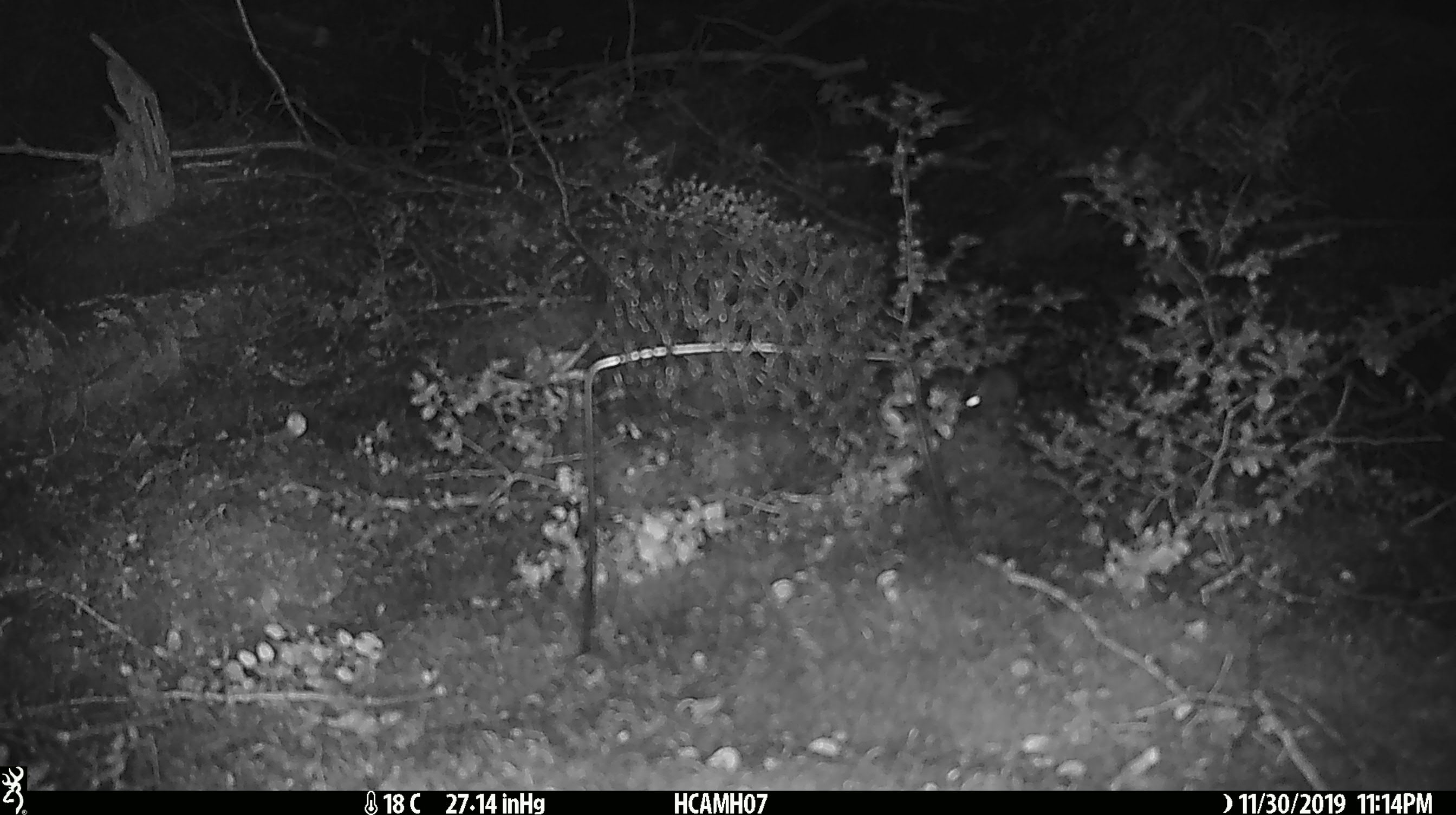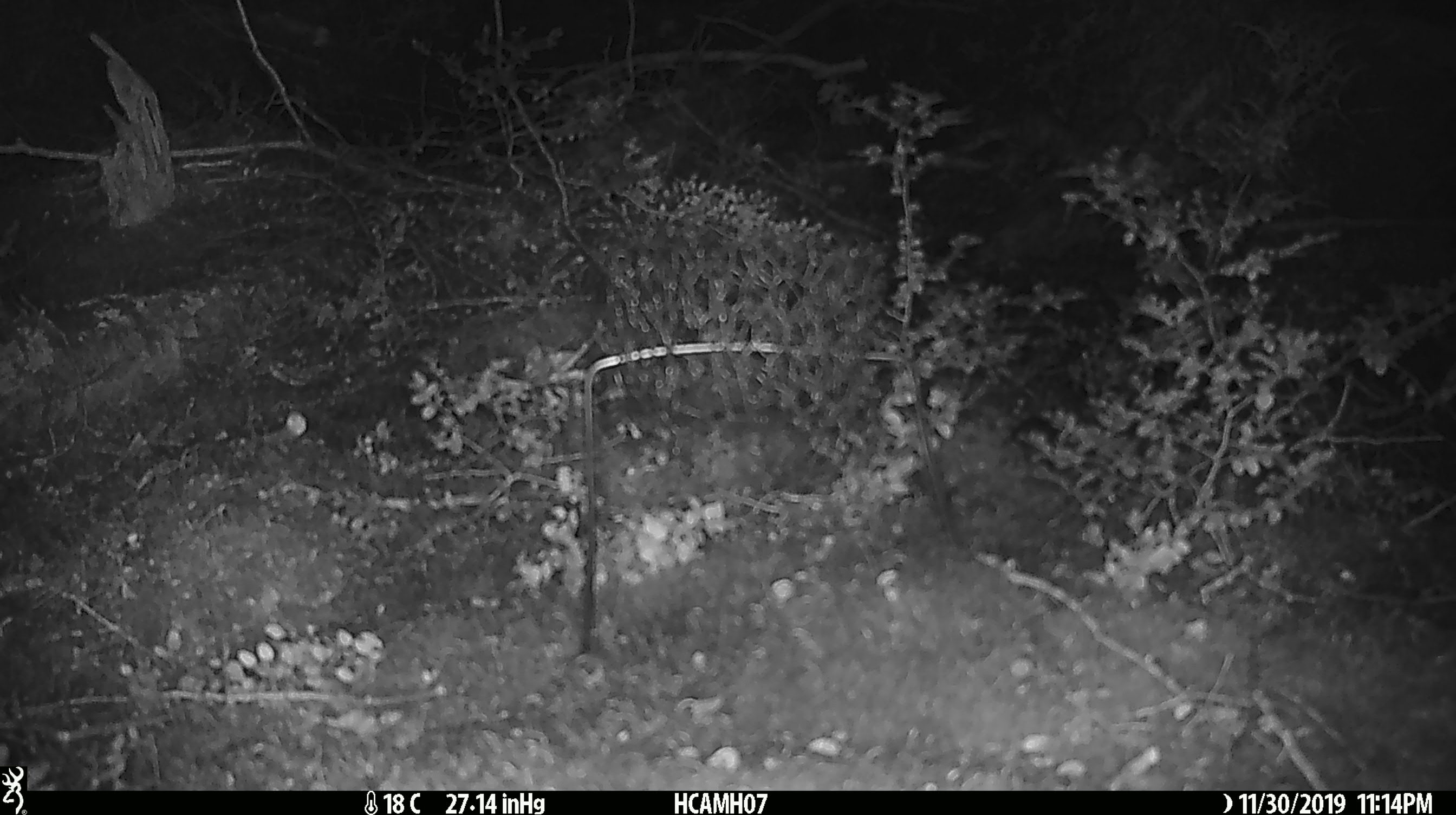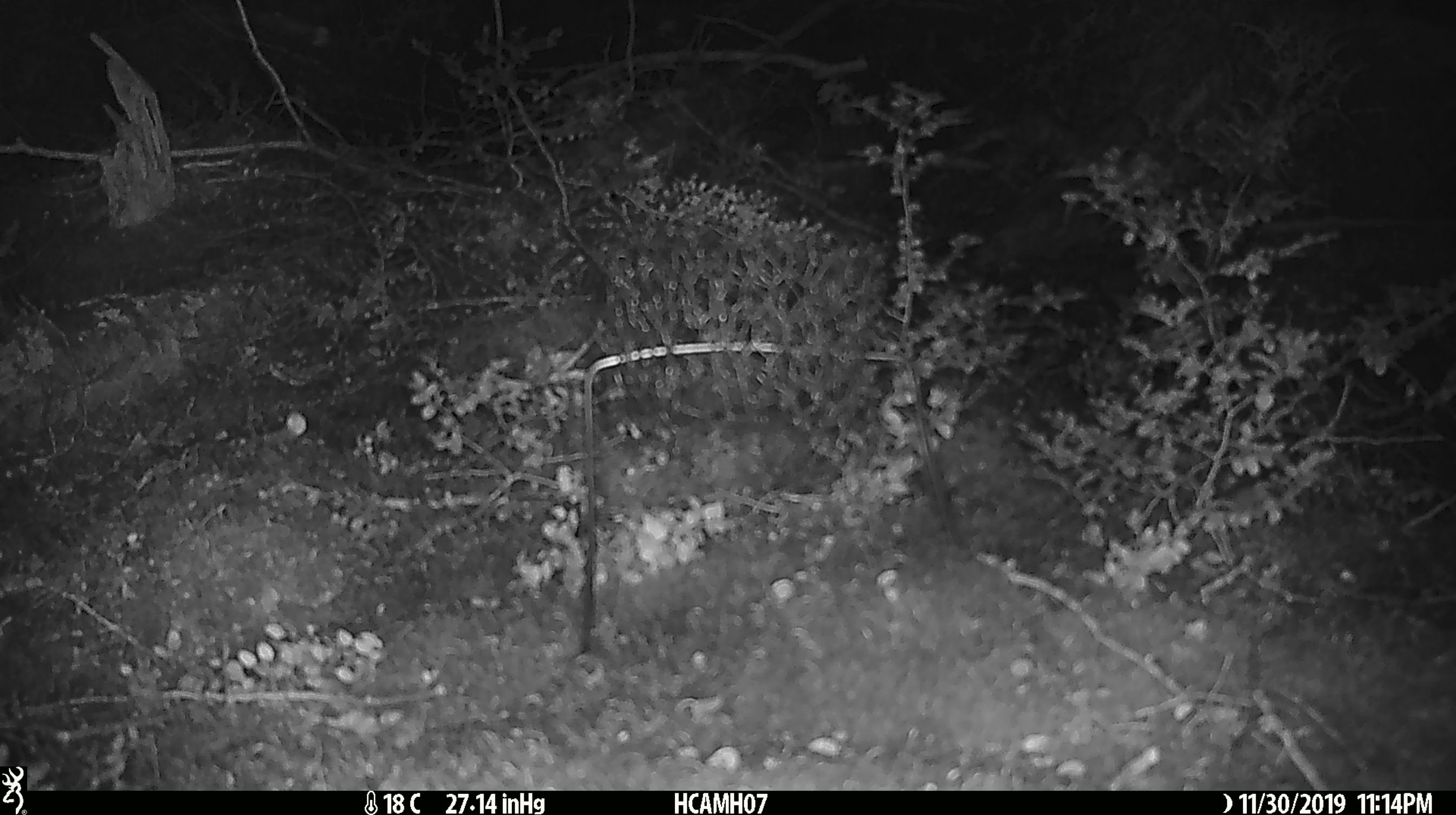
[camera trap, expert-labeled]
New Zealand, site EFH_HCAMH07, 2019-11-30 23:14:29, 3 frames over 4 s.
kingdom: Animalia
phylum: Chordata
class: Mammalia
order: Rodentia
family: Muridae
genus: Mus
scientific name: Mus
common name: mouse